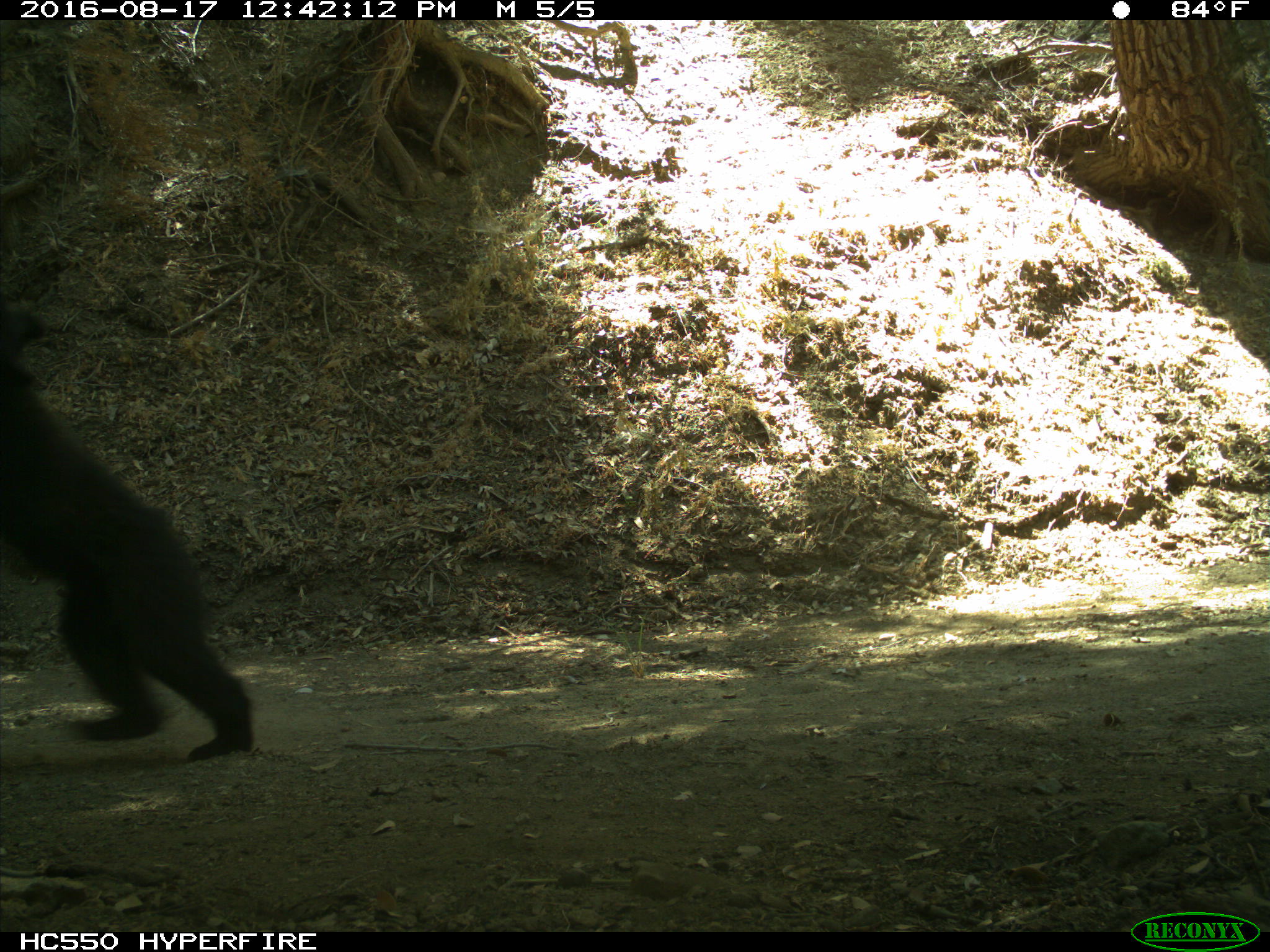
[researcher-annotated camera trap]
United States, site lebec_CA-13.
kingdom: Animalia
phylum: Chordata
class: Mammalia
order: Carnivora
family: Ursidae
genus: Ursus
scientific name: Ursus americanus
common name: american black bear